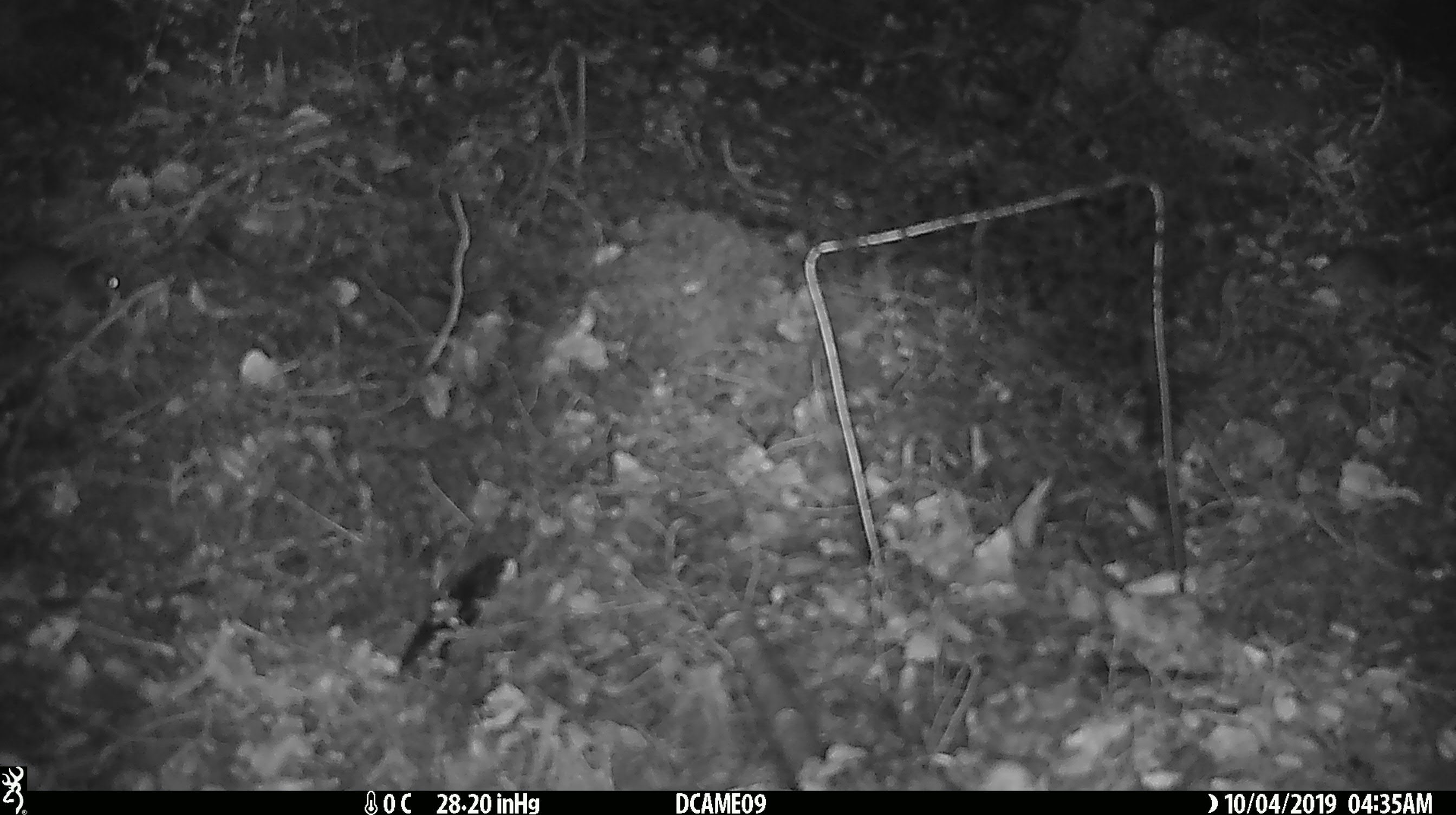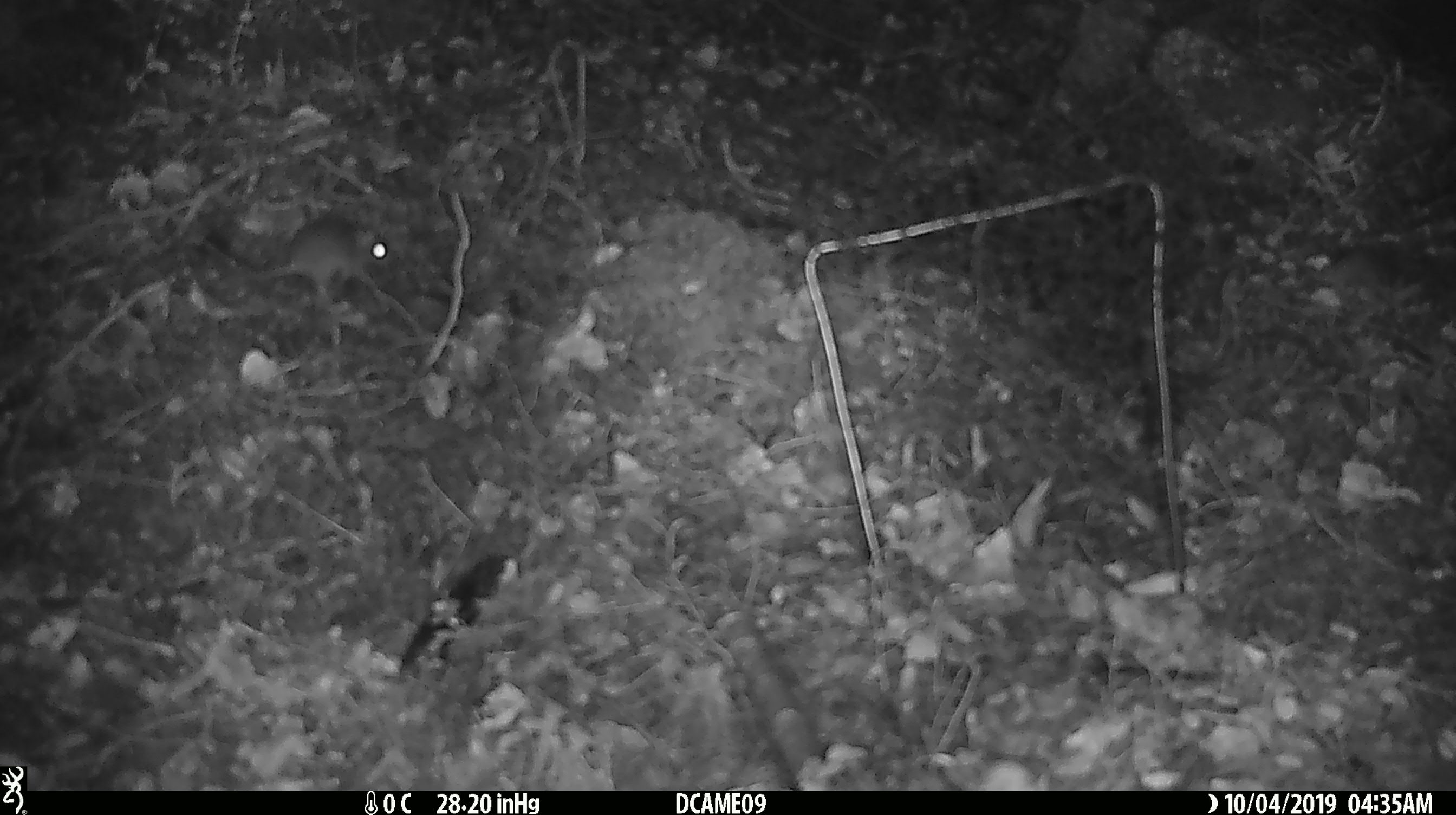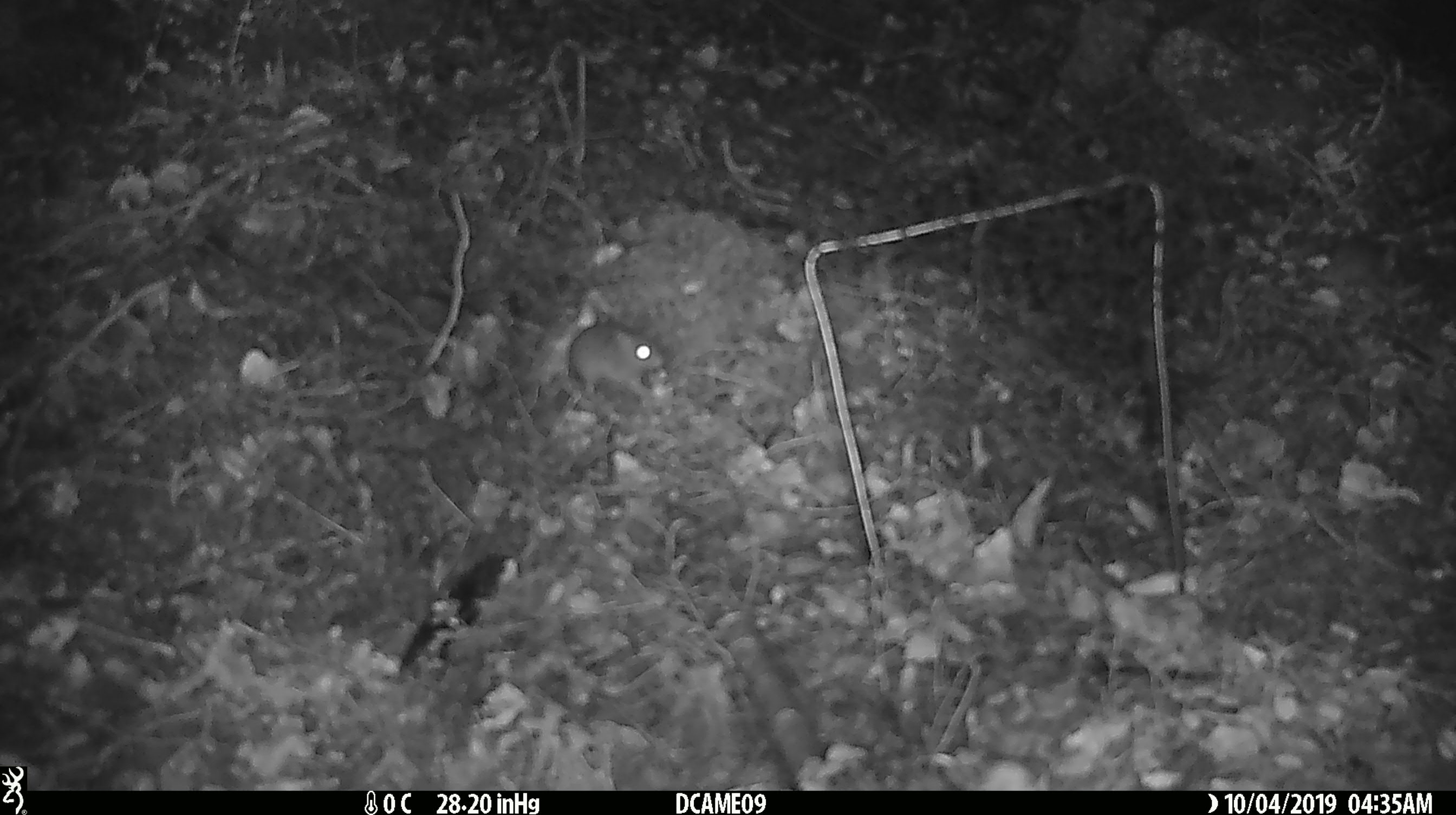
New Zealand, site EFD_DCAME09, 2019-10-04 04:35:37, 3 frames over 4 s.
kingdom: Animalia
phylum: Chordata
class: Mammalia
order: Rodentia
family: Muridae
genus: Mus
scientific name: Mus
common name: mouse